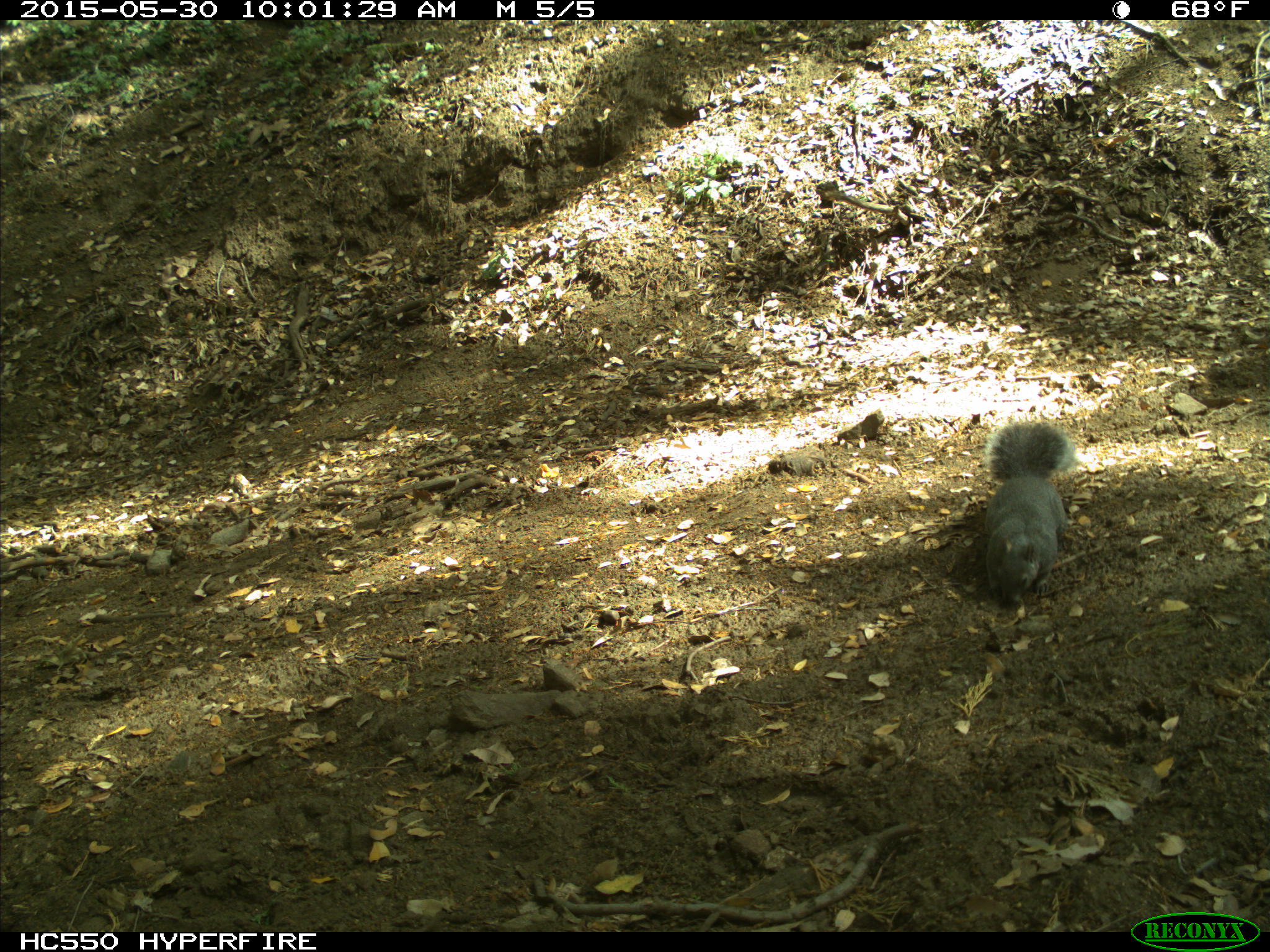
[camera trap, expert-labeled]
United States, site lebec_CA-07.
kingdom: Animalia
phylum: Chordata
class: Mammalia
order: Rodentia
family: Sciuridae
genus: Sciurus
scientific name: Sciurus carolinensis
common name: eastern gray squirrel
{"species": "Sciurus carolinensis (eastern gray squirrel)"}